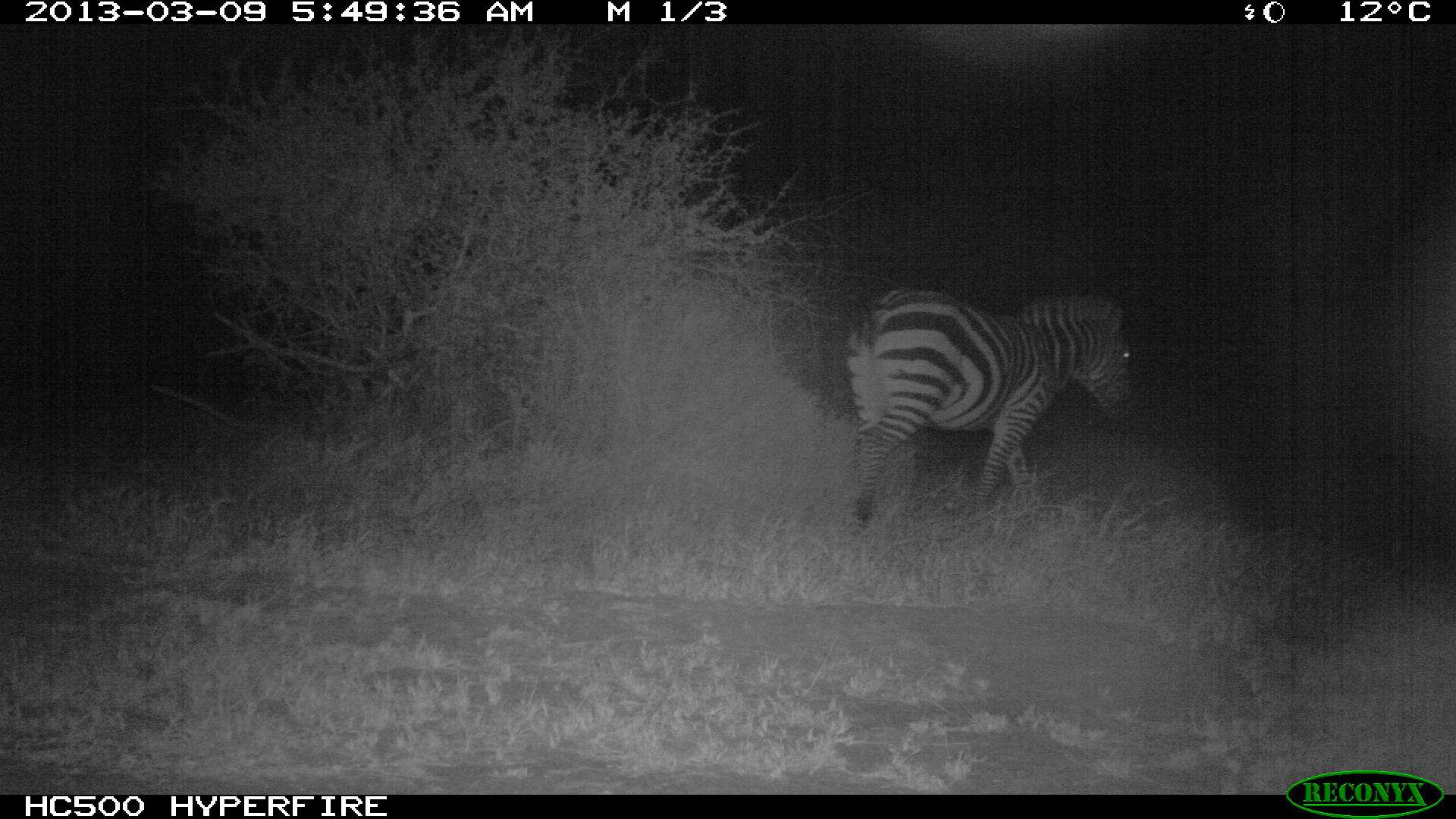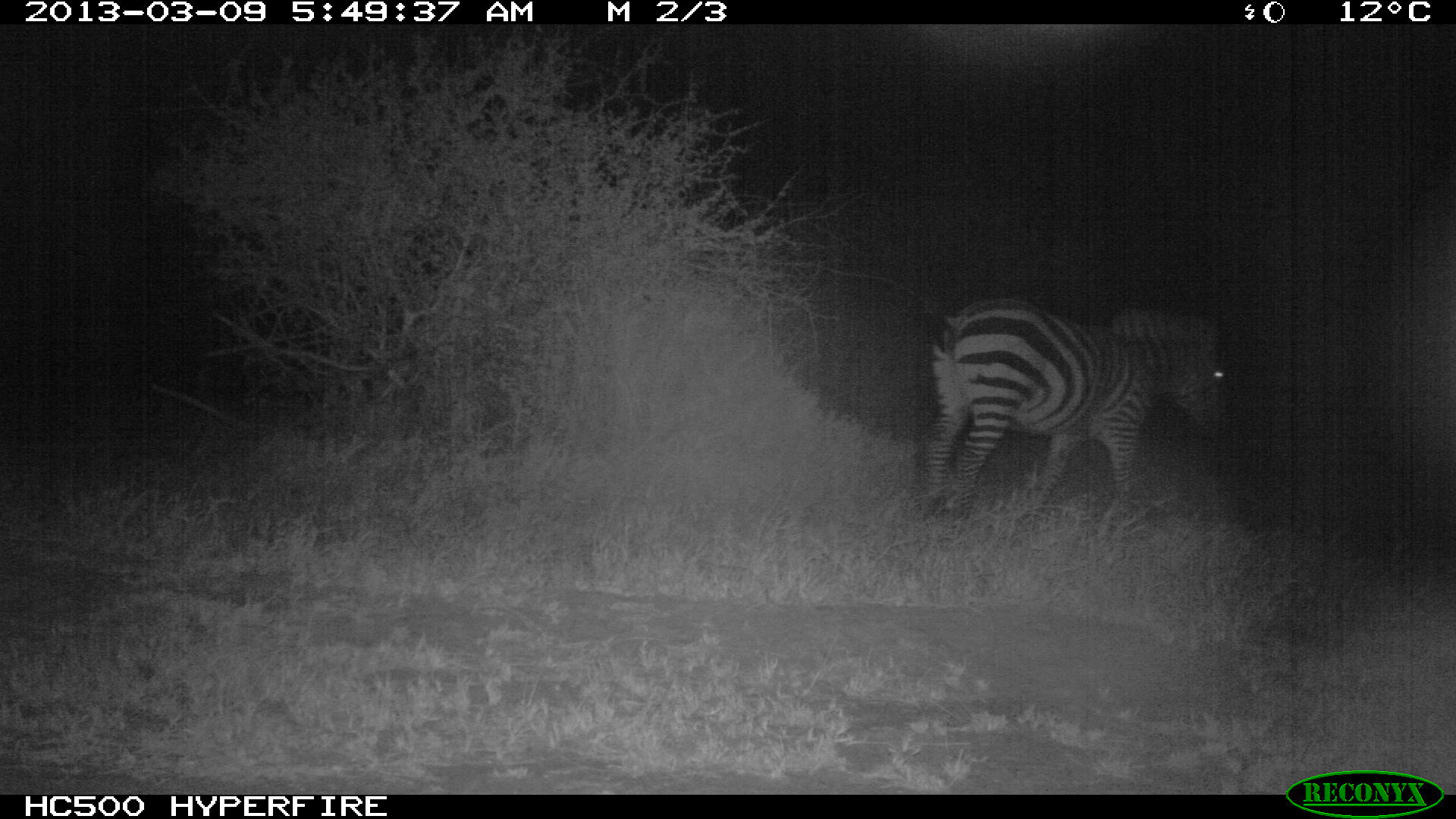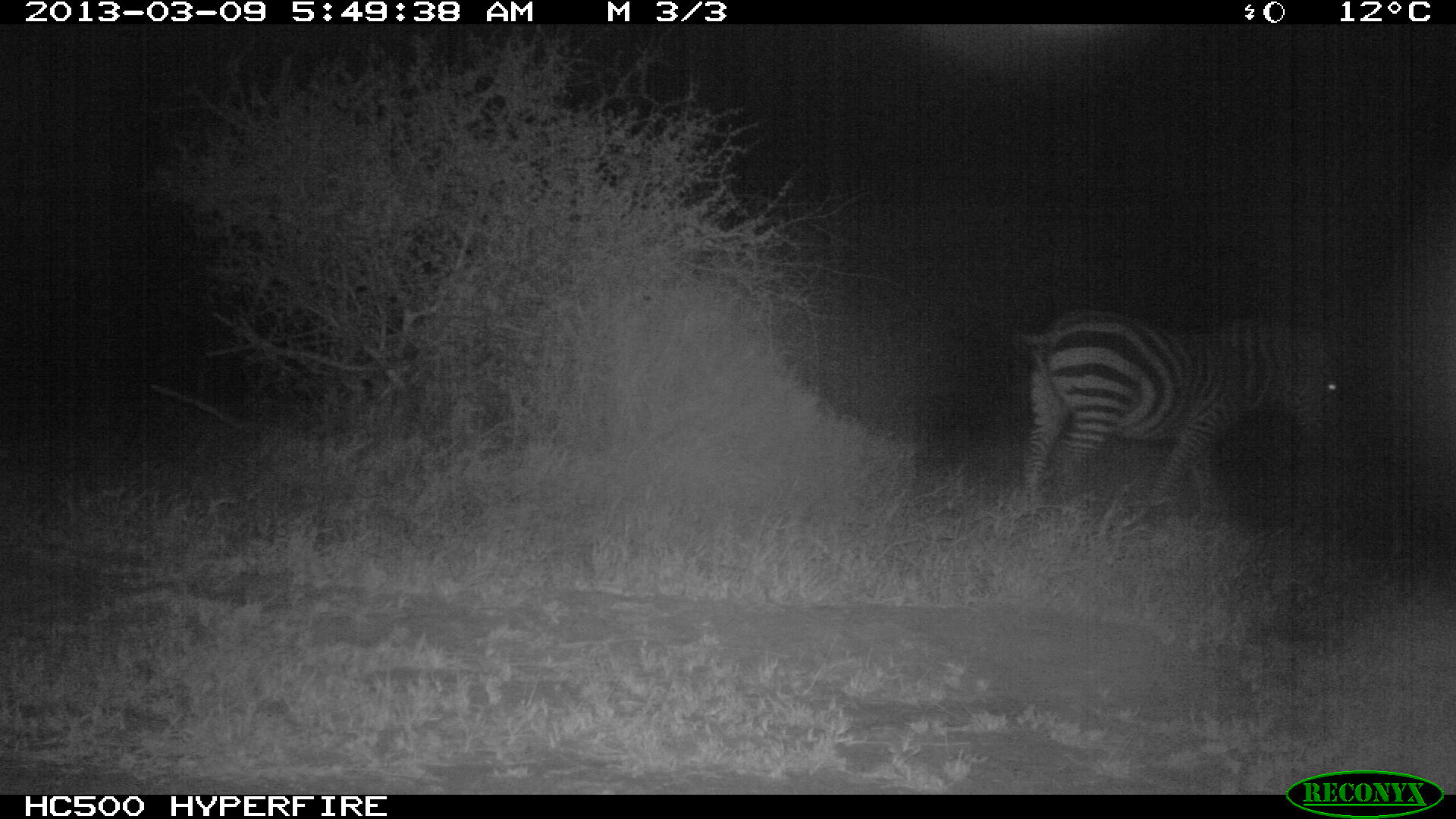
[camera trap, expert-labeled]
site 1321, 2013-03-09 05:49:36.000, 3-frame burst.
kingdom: Animalia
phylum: Chordata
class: Mammalia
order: Perissodactyla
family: Equidae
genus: Equus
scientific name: Equus quagga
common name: plains zebra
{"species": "Equus quagga (plains zebra)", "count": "1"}